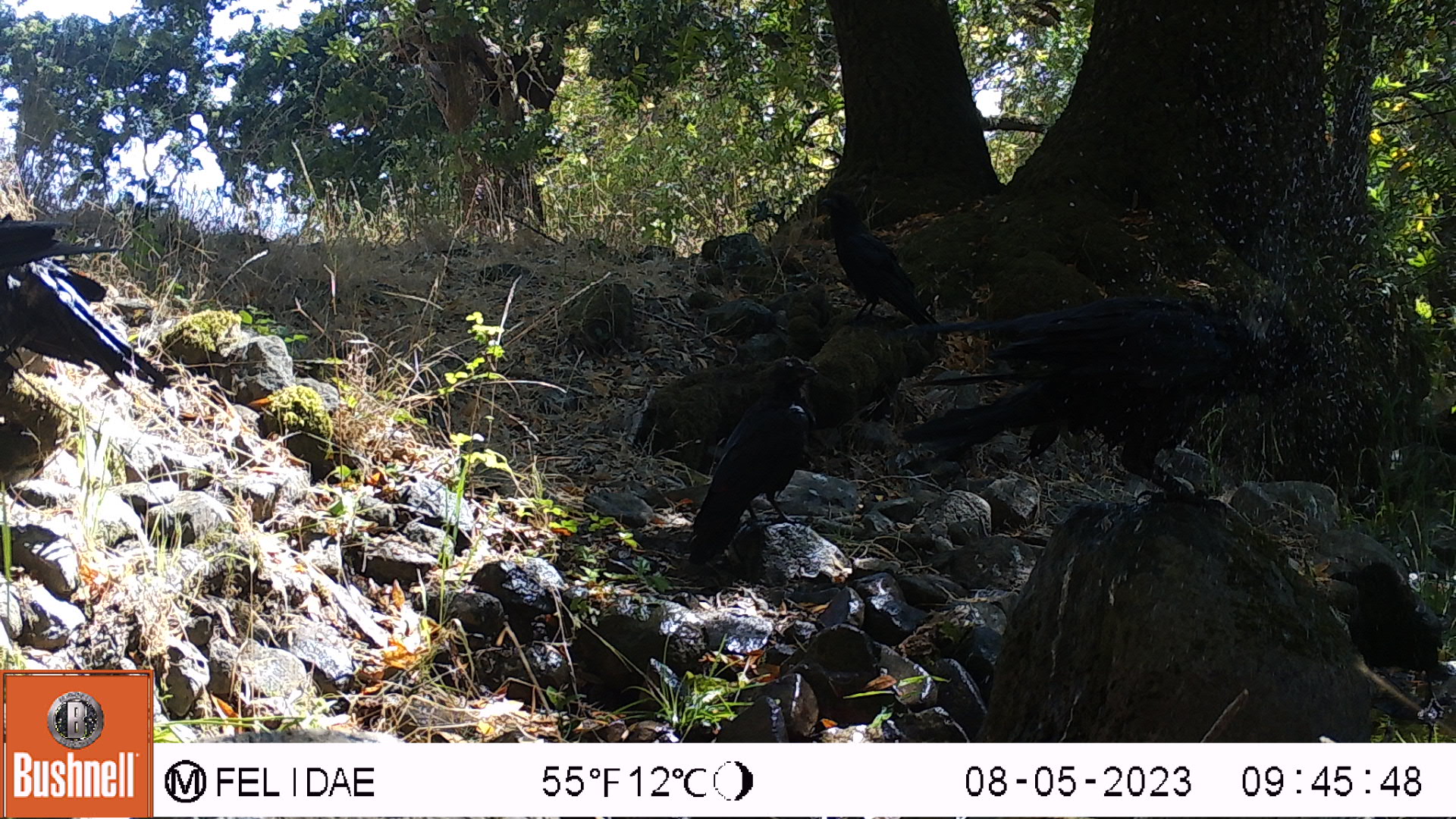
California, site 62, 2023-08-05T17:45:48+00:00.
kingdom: Animalia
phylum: Chordata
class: Aves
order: Passeriformes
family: Corvidae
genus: Corvus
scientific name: Corvus corax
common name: common raven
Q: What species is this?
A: Common raven (Corvus corax).